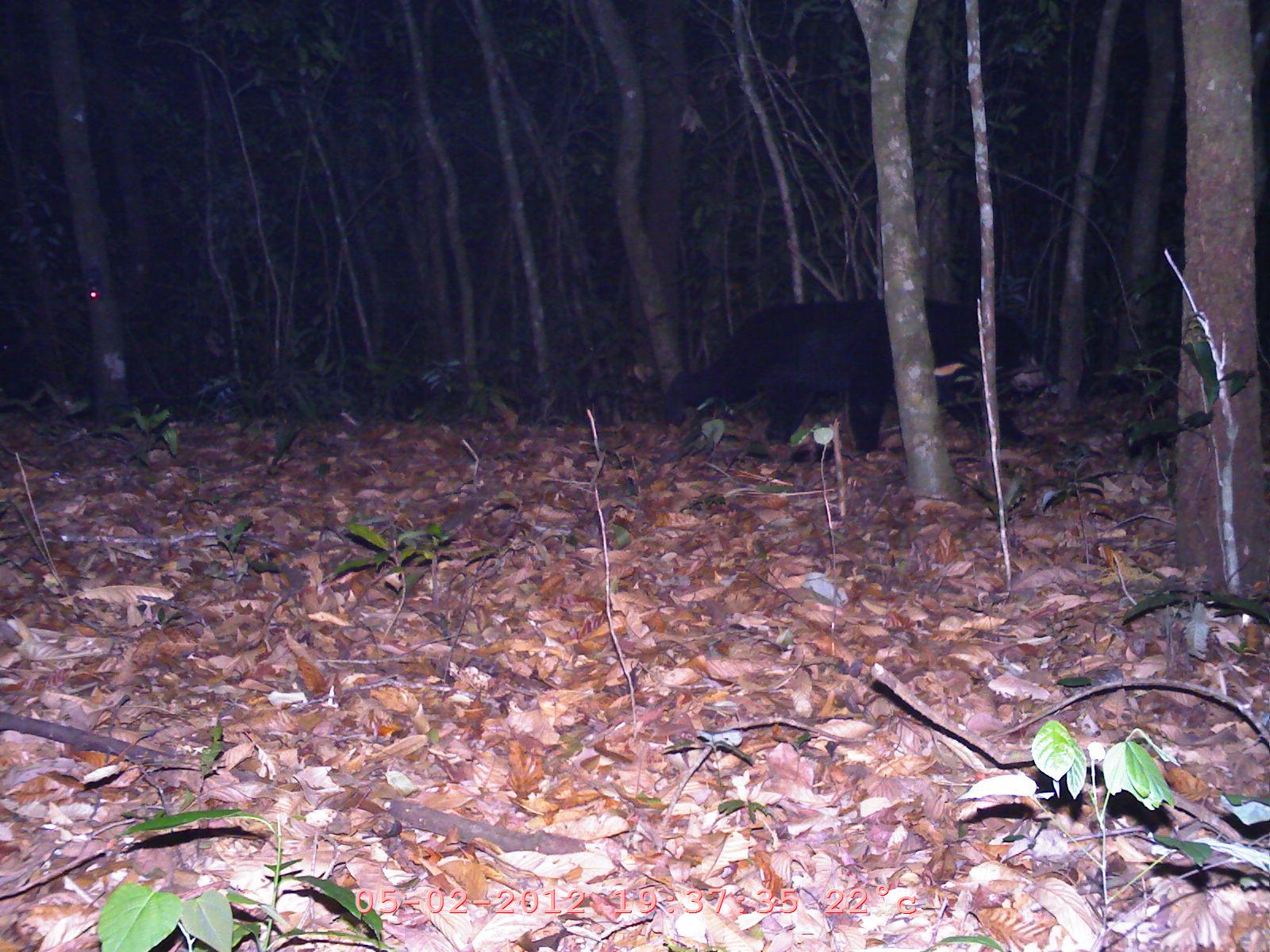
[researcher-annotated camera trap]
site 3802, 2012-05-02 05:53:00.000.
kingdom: Animalia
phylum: Chordata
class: Mammalia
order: Carnivora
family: Ursidae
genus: Helarctos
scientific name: Helarctos malayanus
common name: sun bear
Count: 1.